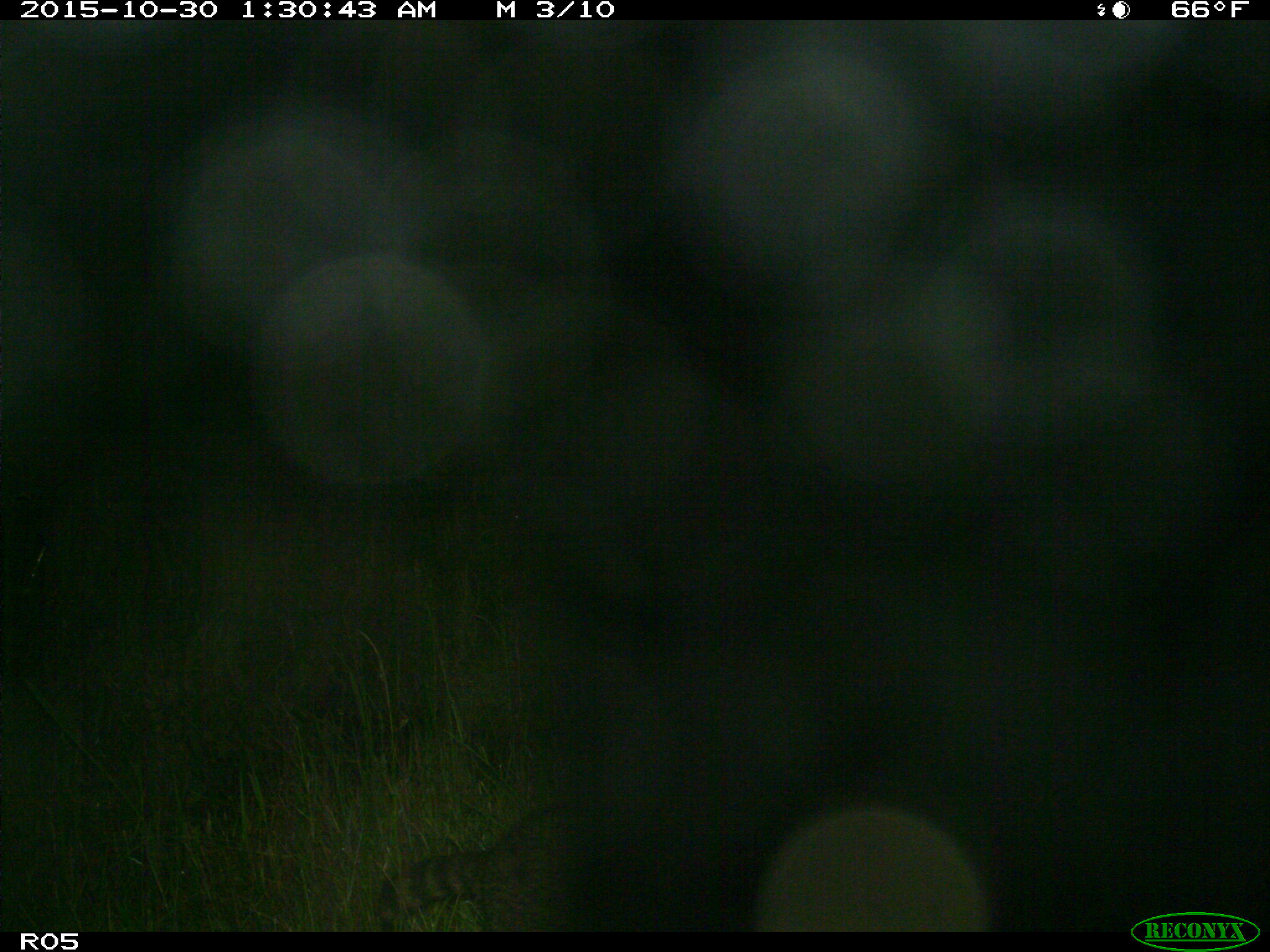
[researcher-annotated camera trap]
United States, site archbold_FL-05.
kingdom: Animalia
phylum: Chordata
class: Mammalia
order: Carnivora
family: Procyonidae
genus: Procyon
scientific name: Procyon lotor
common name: common raccoon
Procyon lotor (common raccoon).